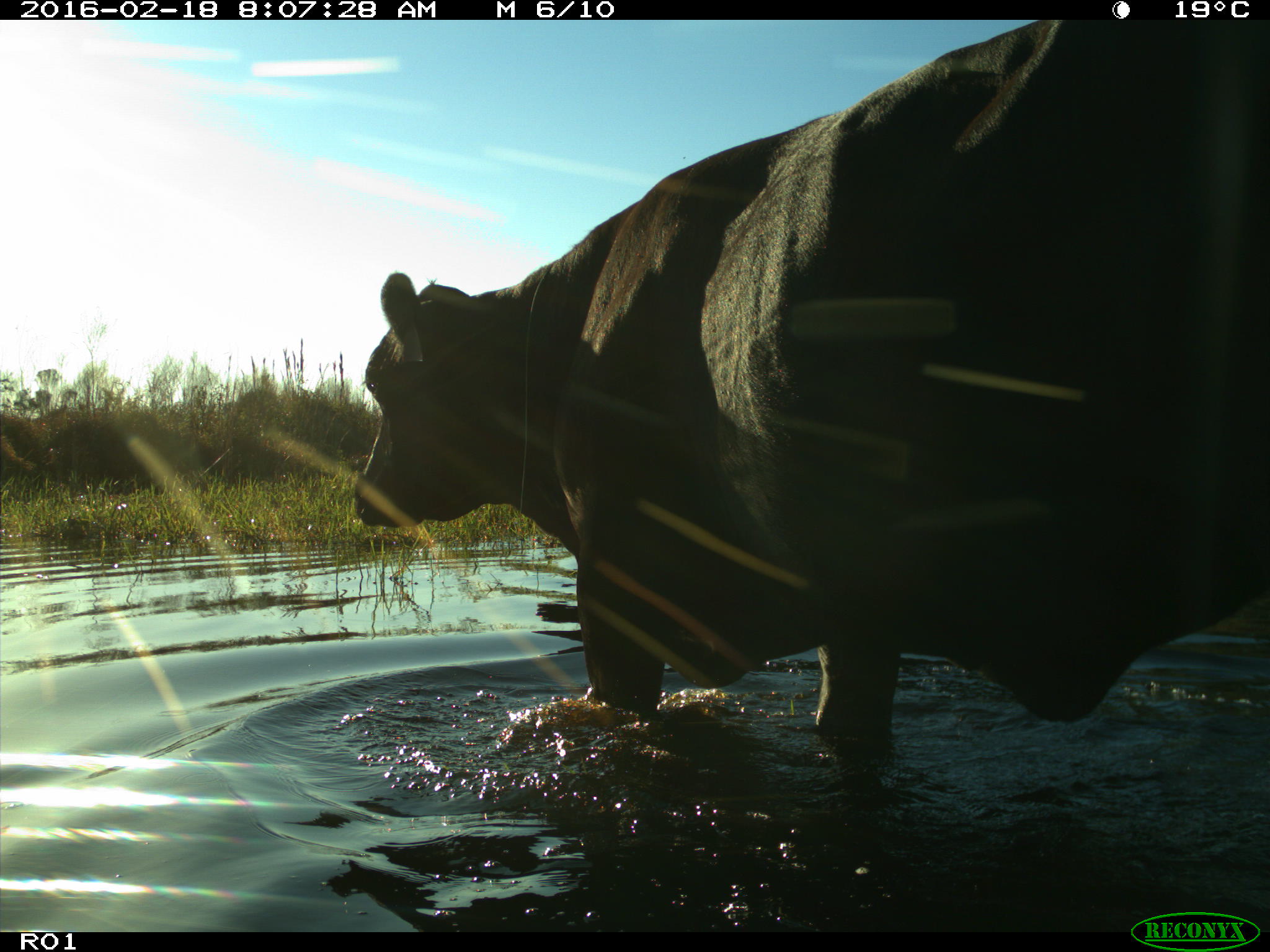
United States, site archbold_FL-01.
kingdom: Animalia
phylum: Chordata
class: Mammalia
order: Artiodactyla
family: Bovidae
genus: Bos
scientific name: Bos taurus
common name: domestic cow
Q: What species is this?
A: Bos taurus (domestic cow).